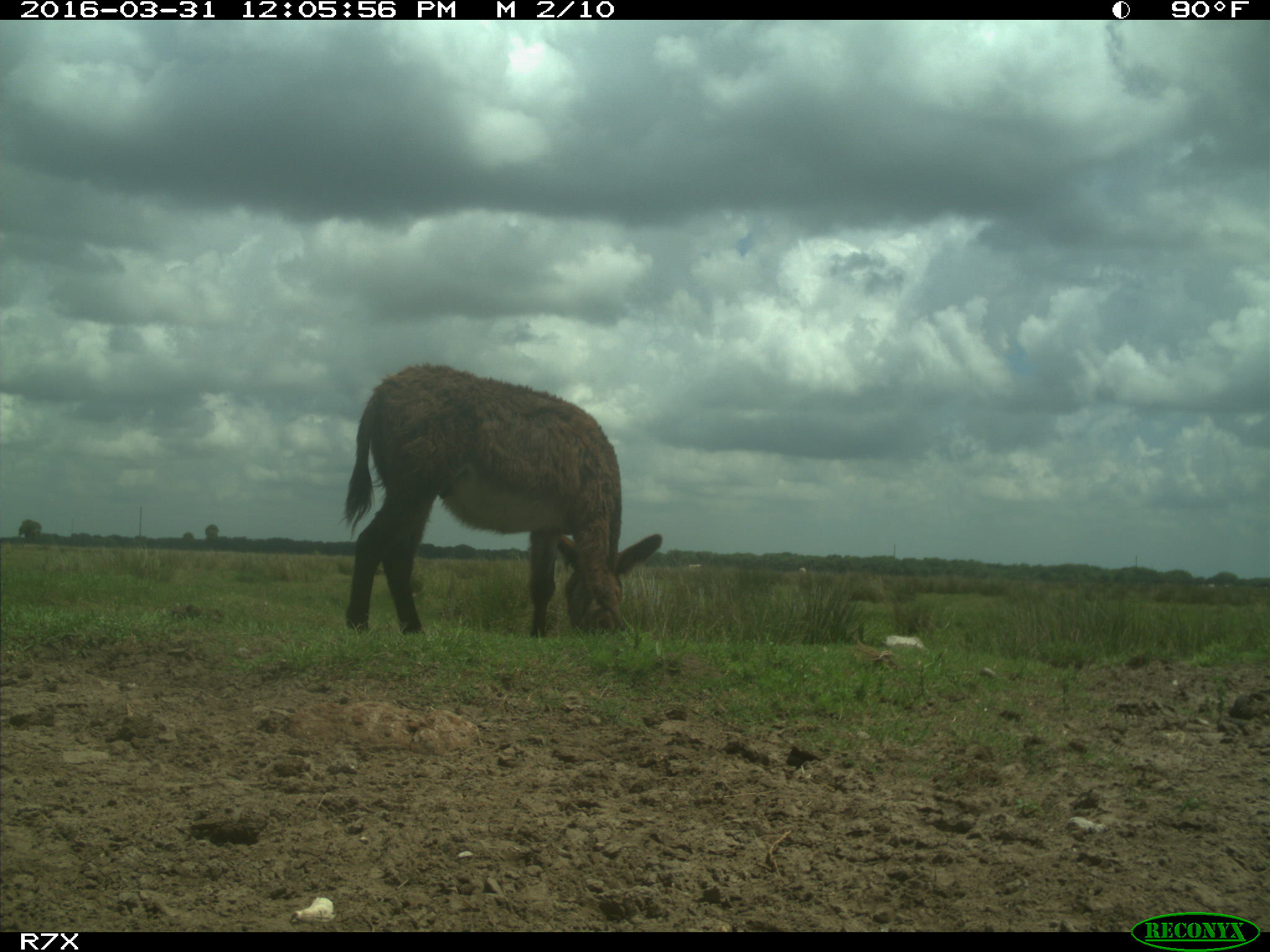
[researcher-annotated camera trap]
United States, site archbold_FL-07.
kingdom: Animalia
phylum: Chordata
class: Mammalia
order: Artiodactyla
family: Bovidae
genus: Bos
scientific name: Bos taurus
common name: domestic cow